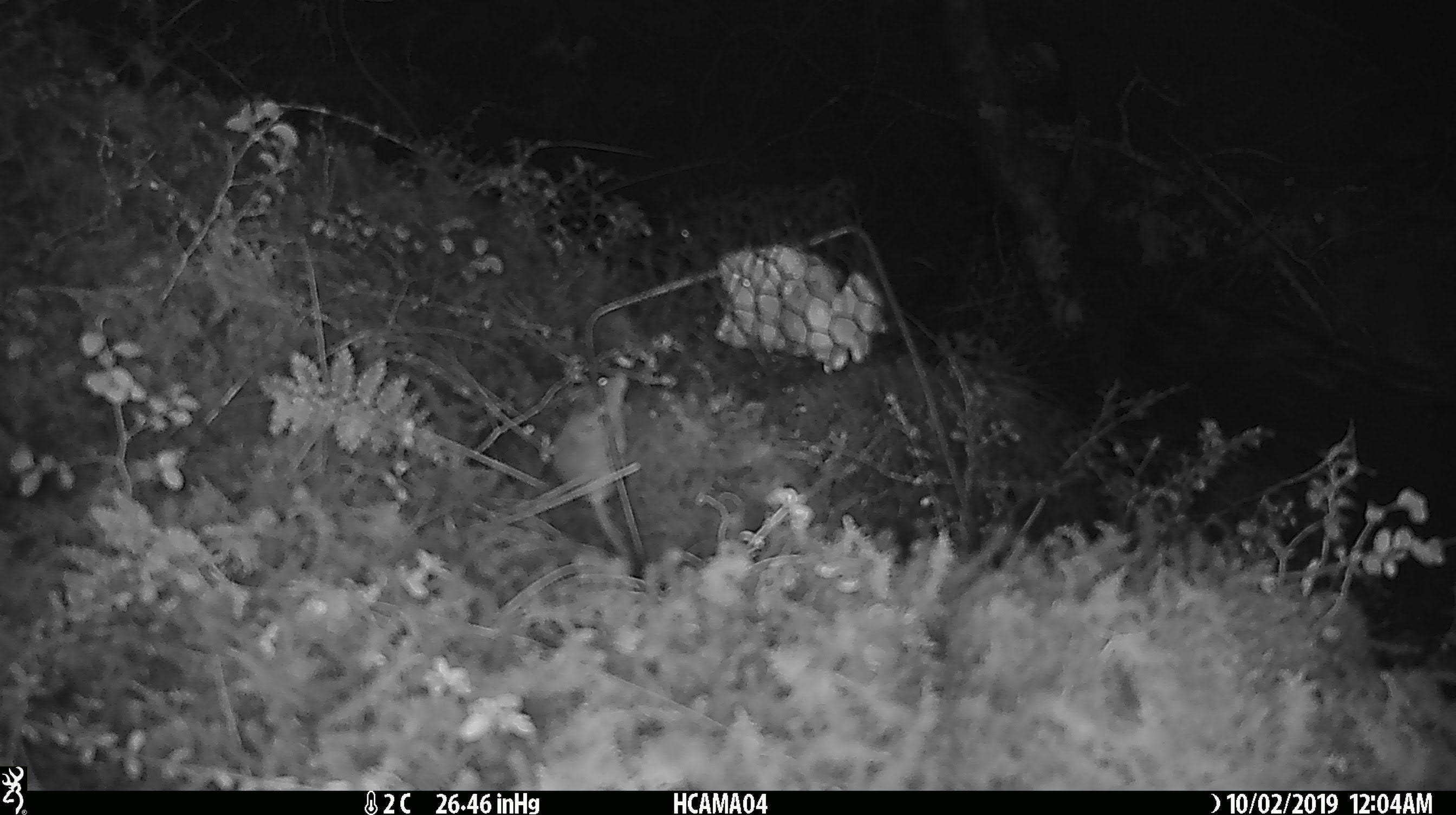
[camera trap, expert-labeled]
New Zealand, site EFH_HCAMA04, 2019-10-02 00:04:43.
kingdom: Animalia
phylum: Chordata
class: Mammalia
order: Rodentia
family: Muridae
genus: Mus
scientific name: Mus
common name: mouse